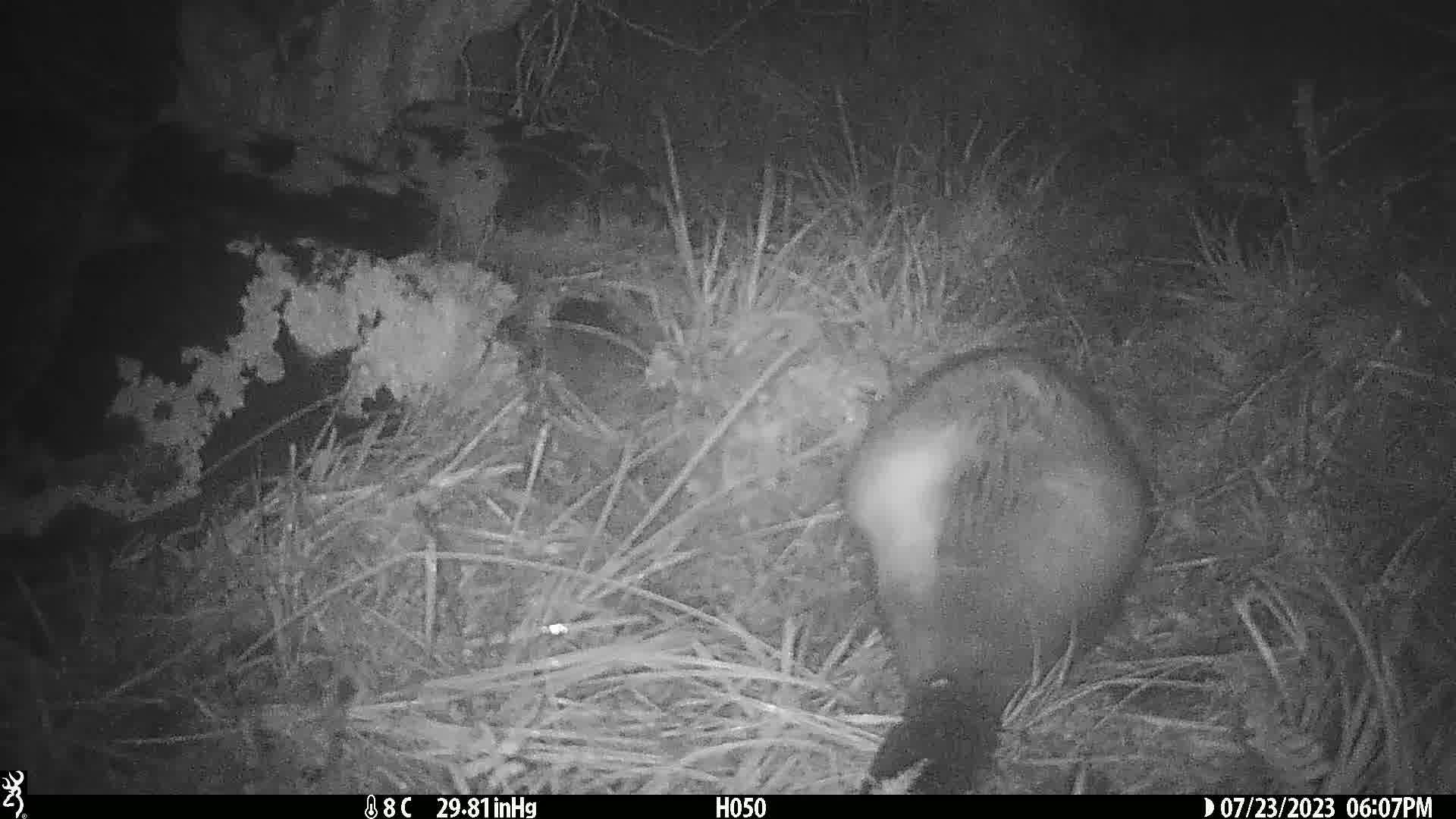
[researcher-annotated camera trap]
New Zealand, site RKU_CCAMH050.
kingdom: Animalia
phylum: Chordata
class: Mammalia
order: Diprotodontia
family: Phalangeridae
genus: Trichosurus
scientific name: Trichosurus vulpecula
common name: common brushtail possum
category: possum